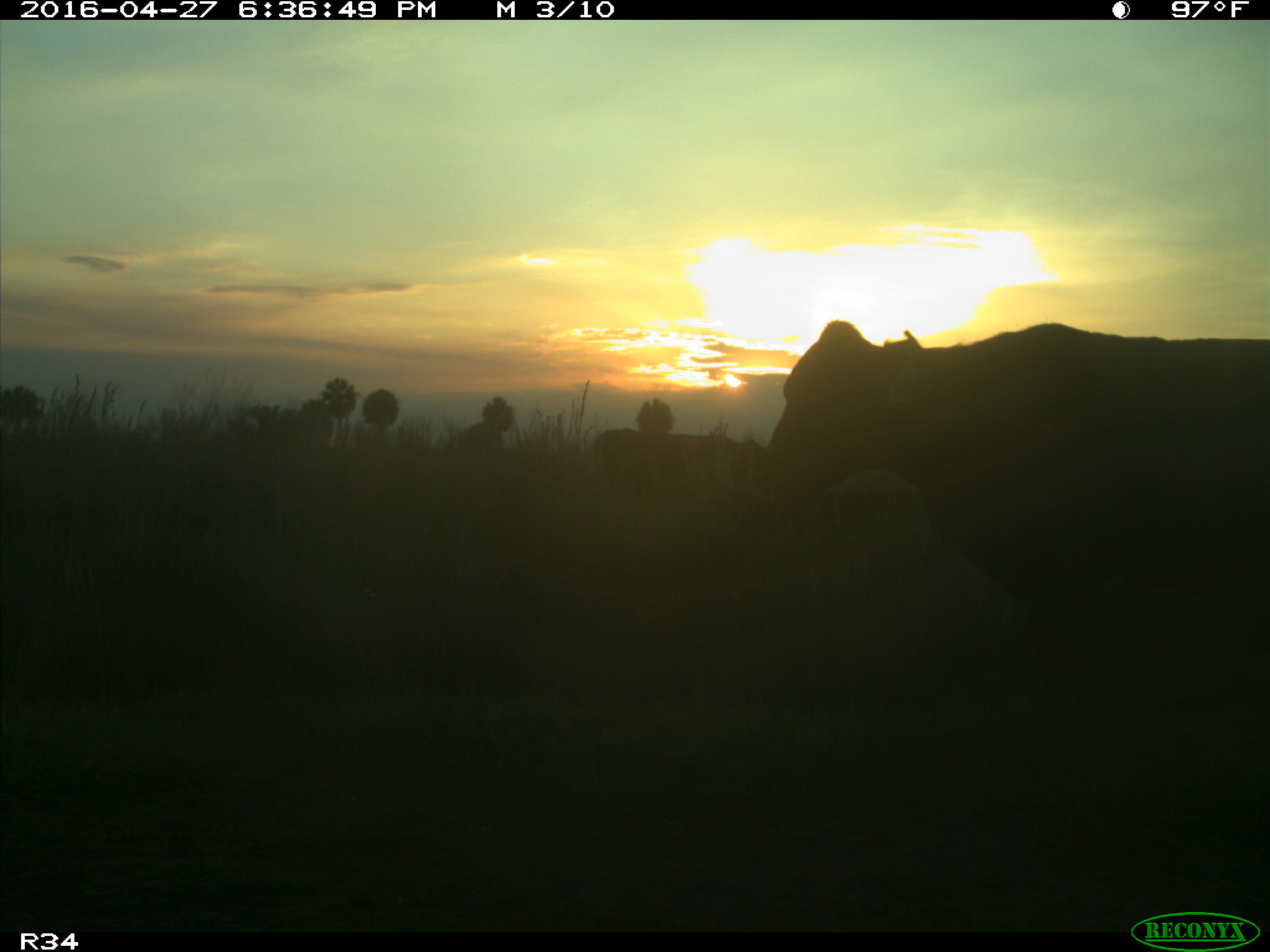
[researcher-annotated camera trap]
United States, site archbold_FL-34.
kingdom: Animalia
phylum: Chordata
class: Mammalia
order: Artiodactyla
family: Bovidae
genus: Bos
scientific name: Bos taurus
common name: domestic cow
Bos taurus (domestic cow).